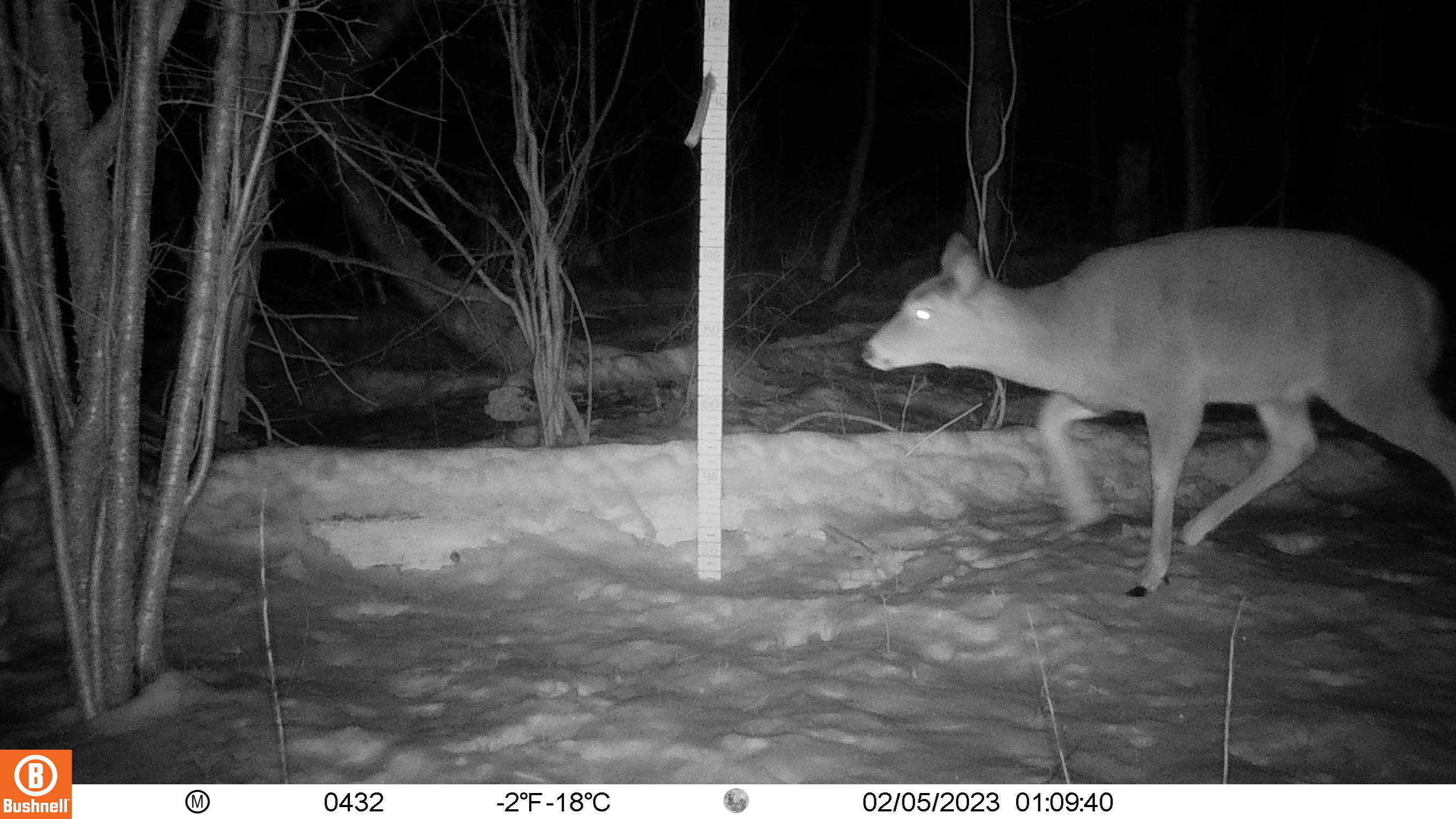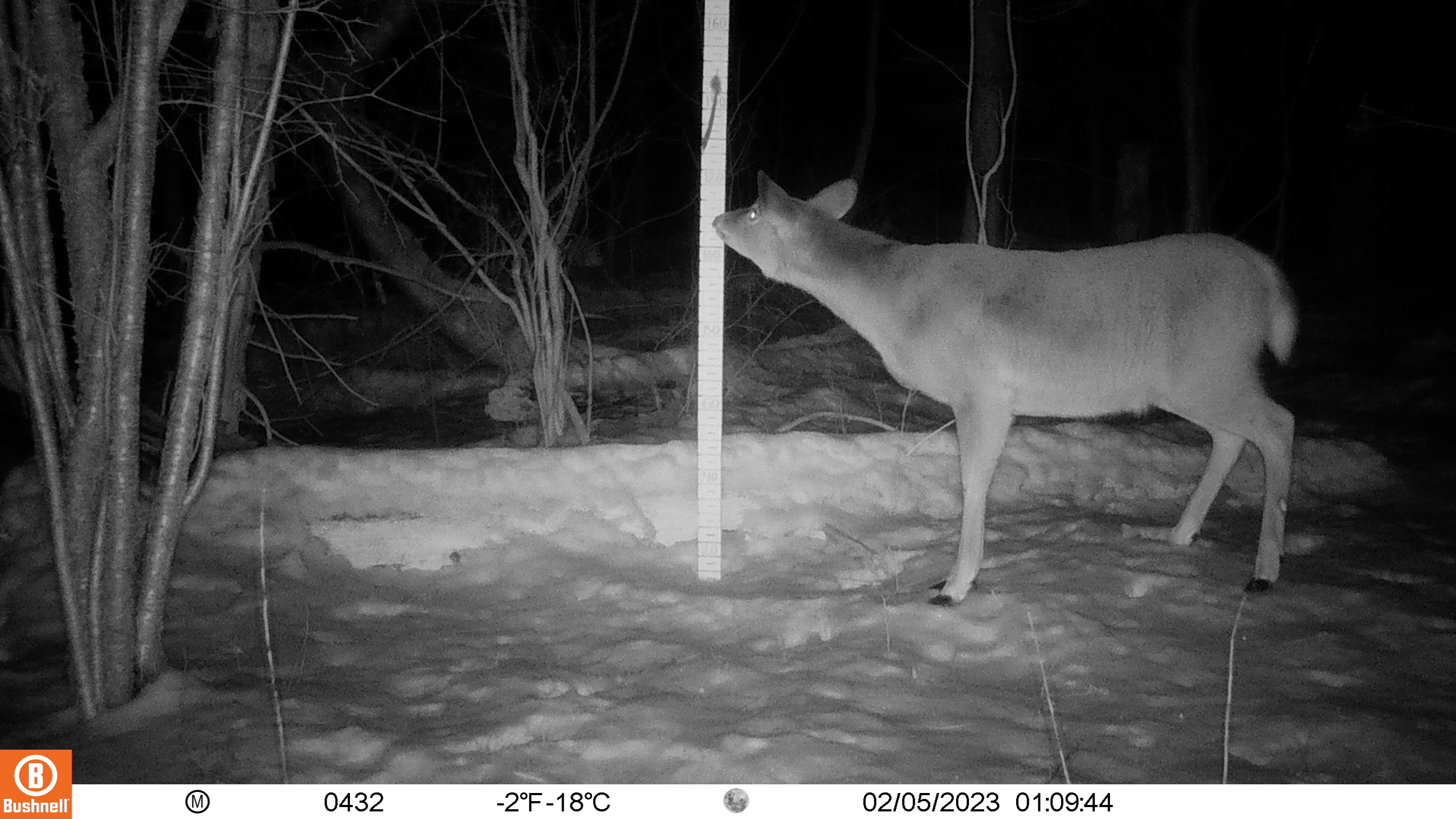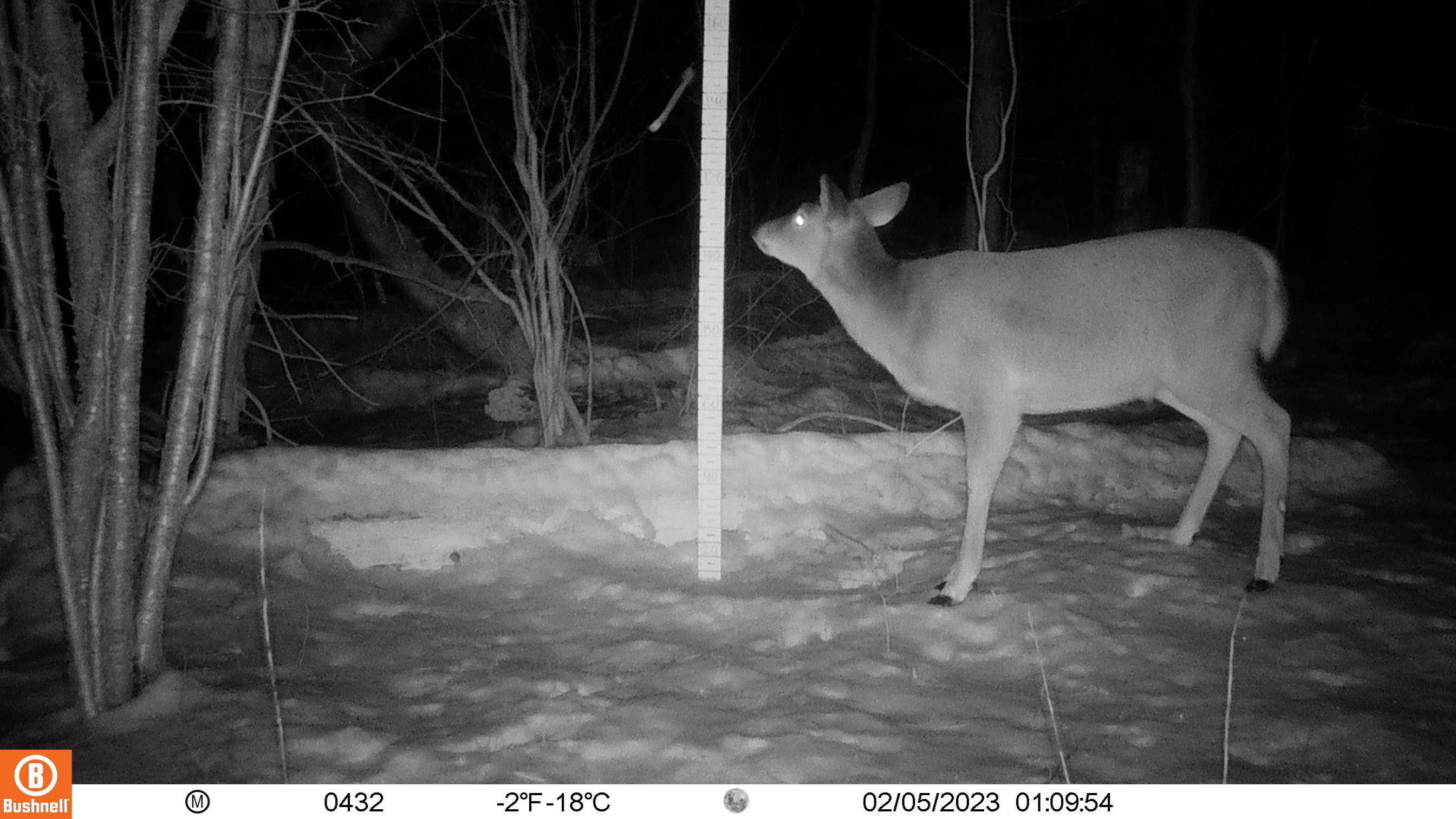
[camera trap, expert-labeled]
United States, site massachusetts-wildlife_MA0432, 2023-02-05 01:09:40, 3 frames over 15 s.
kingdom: Animalia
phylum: Chordata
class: Mammalia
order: Artiodactyla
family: Cervidae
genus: Odocoileus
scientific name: Odocoileus virginianus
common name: white-tailed deer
White-tailed deer (Odocoileus virginianus).